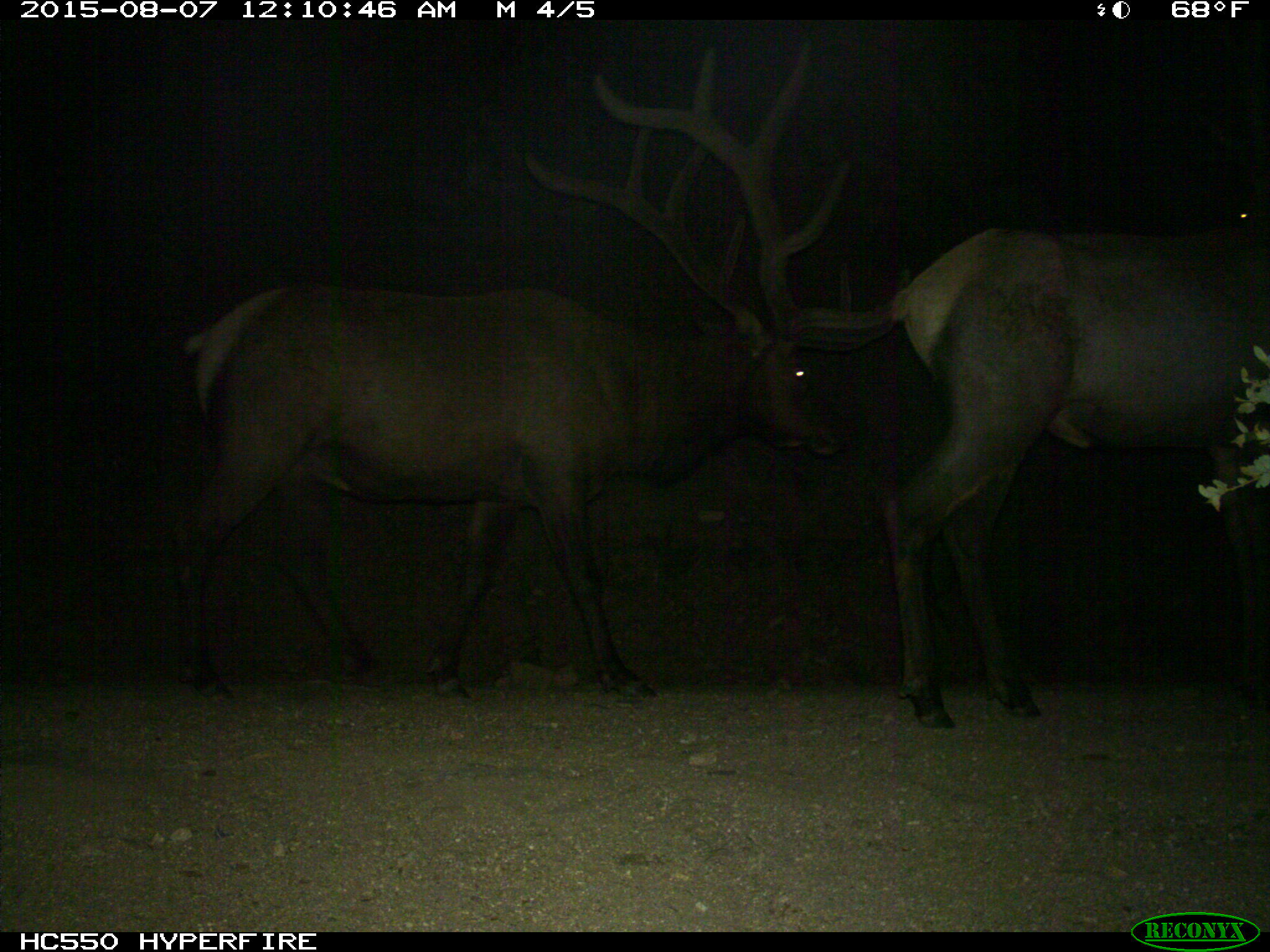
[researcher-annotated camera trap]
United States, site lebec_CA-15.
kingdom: Animalia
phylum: Chordata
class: Mammalia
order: Artiodactyla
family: Cervidae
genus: Cervus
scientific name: Cervus canadensis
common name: elk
Cervus canadensis (elk).